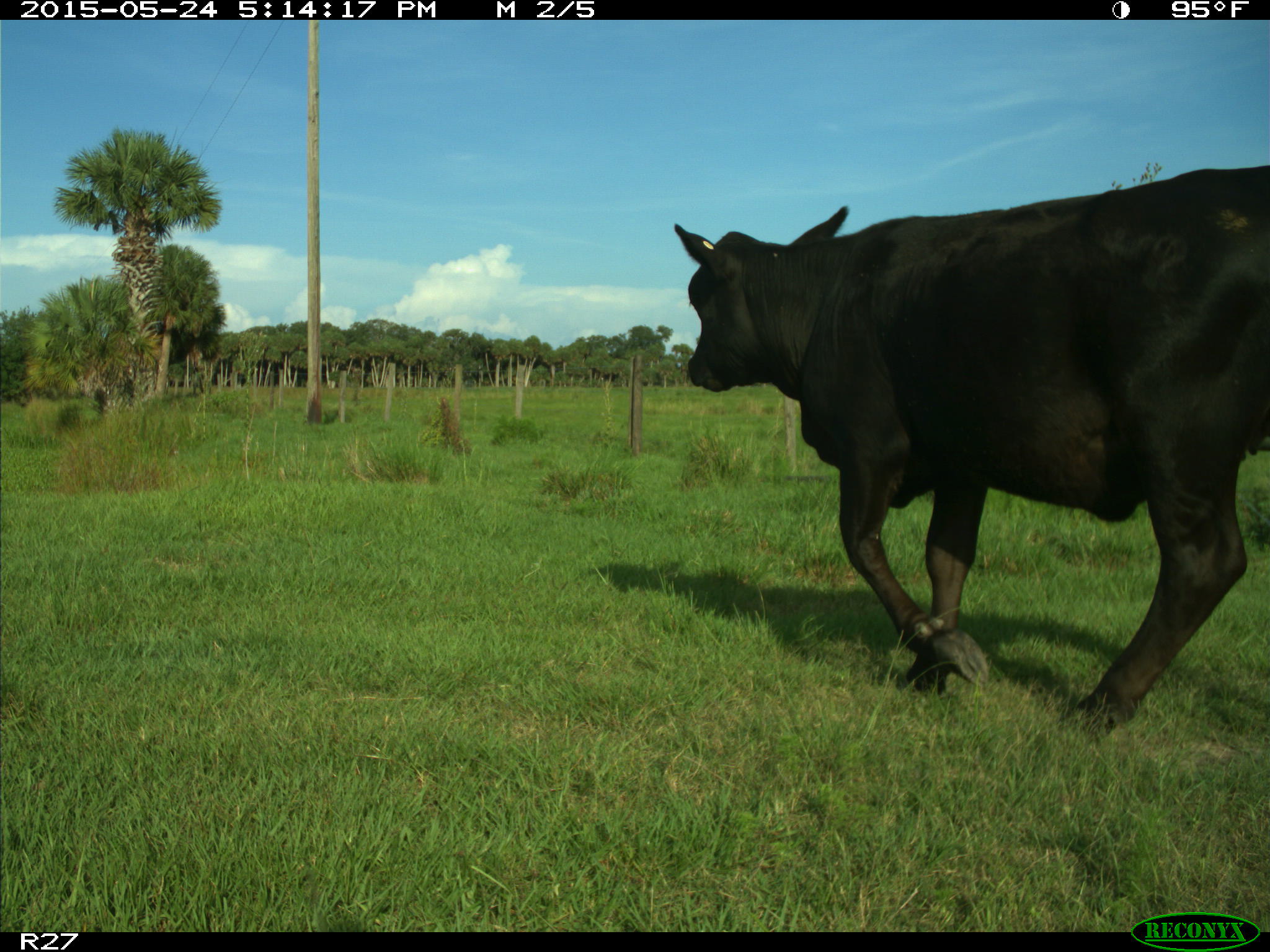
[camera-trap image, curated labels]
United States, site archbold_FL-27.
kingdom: Animalia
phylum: Chordata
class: Mammalia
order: Artiodactyla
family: Bovidae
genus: Bos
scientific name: Bos taurus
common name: domestic cow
Bos taurus (domestic cow).